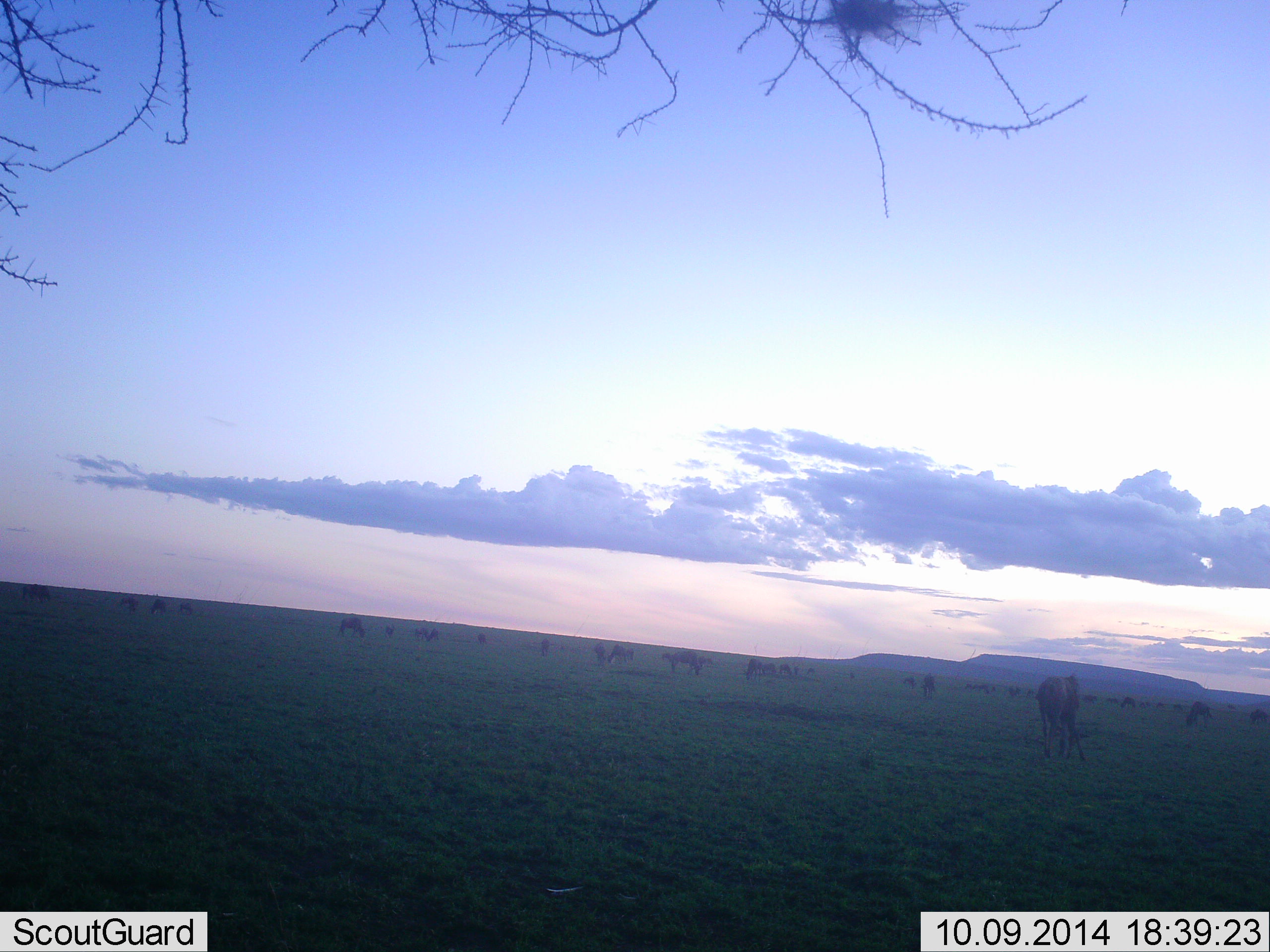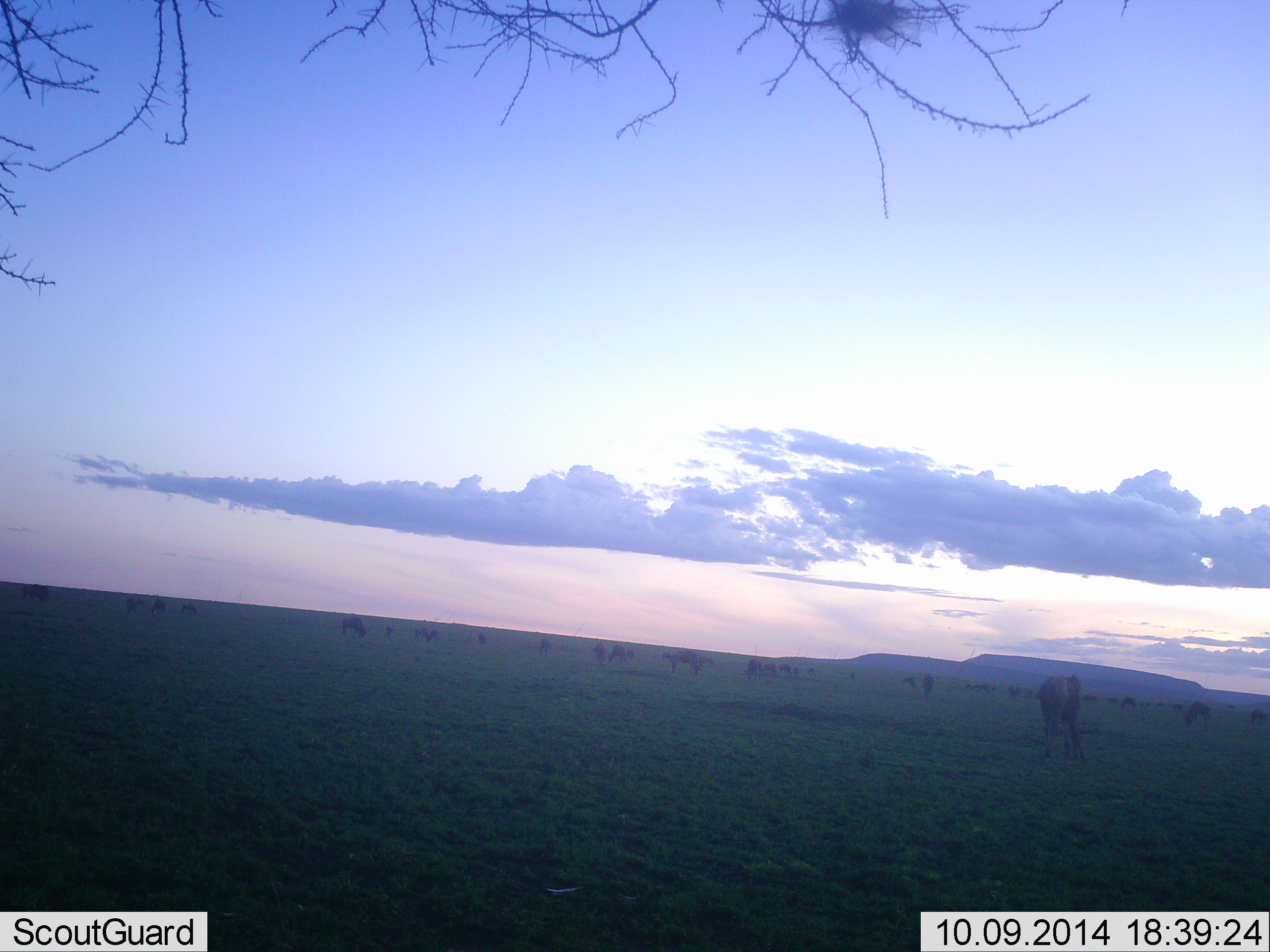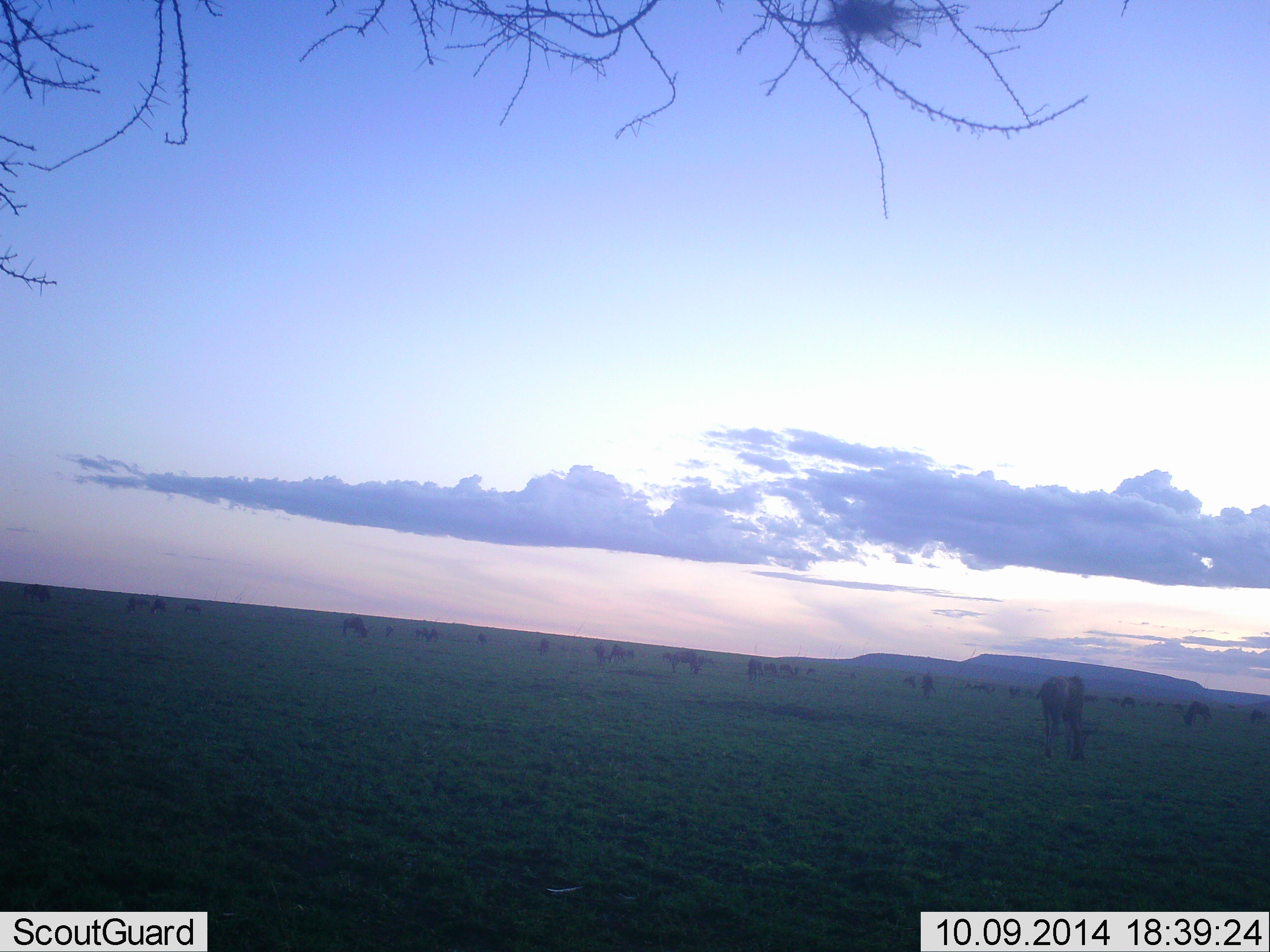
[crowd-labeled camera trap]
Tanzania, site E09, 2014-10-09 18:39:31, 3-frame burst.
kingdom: Animalia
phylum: Chordata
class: Mammalia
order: Artiodactyla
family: Bovidae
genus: Connochaetes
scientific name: Connochaetes taurinus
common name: blue wildebeest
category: wildebeest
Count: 11-50.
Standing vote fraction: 20%.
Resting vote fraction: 0%.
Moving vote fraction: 0%.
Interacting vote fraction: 0%.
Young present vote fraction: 0%.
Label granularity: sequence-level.